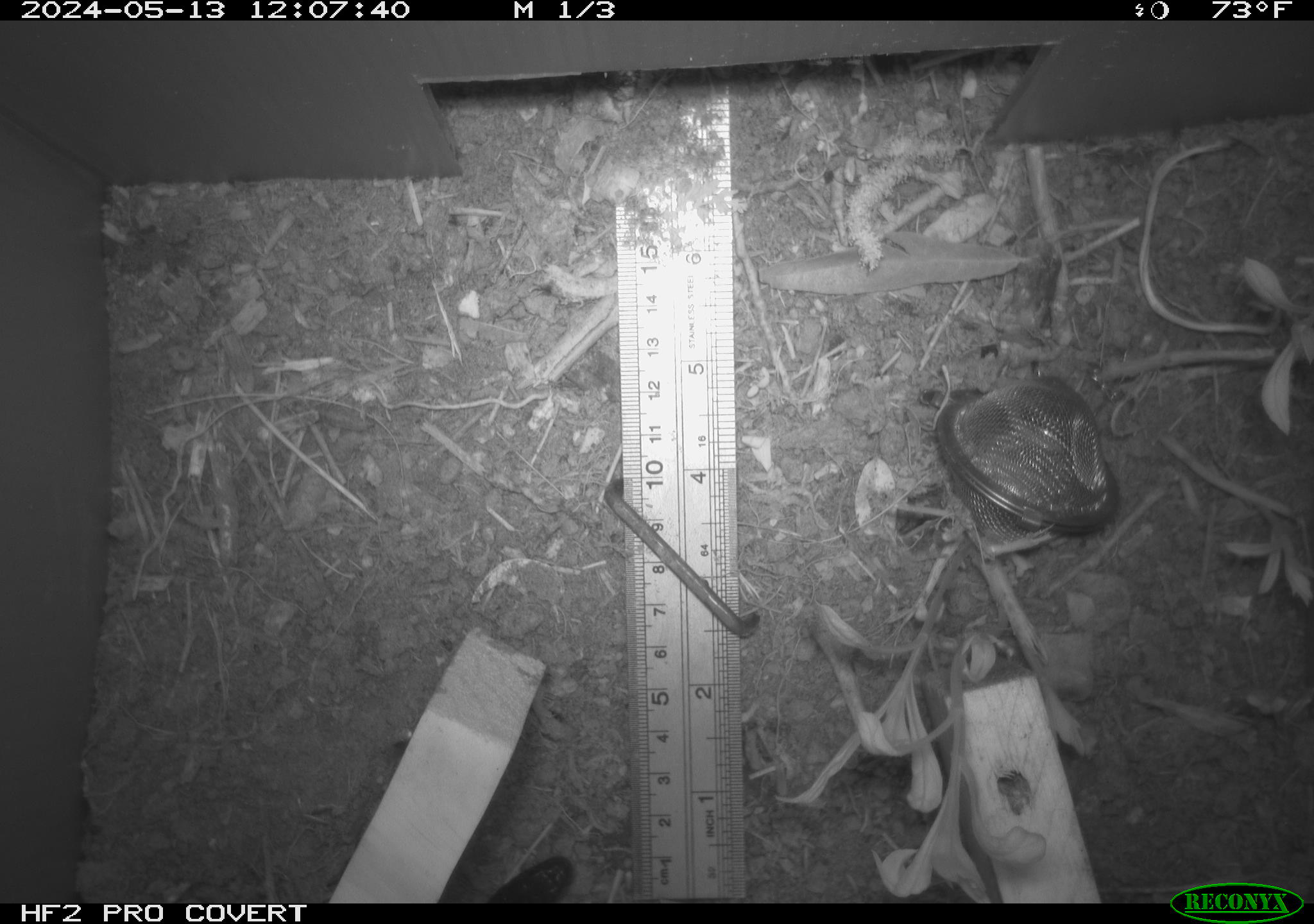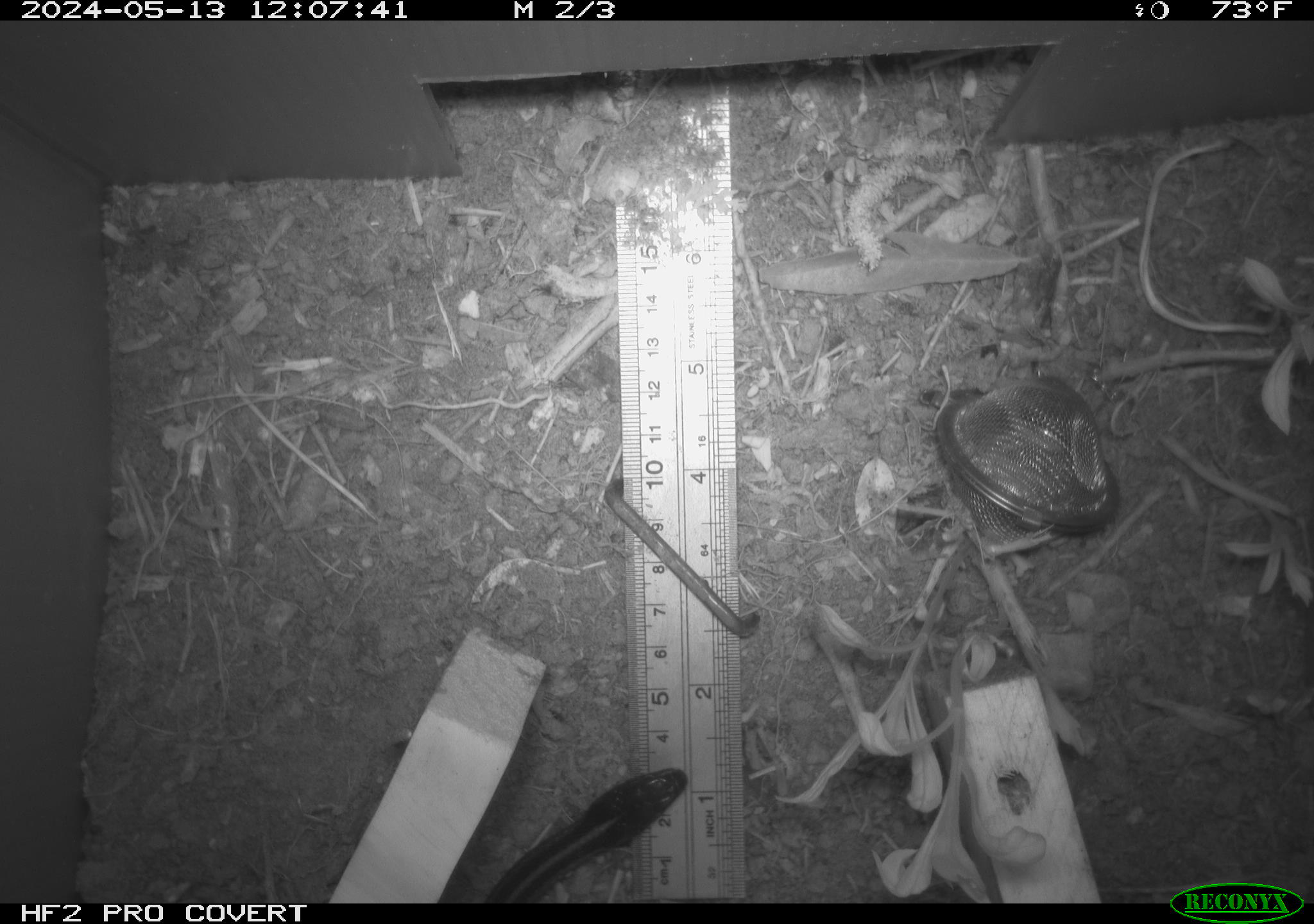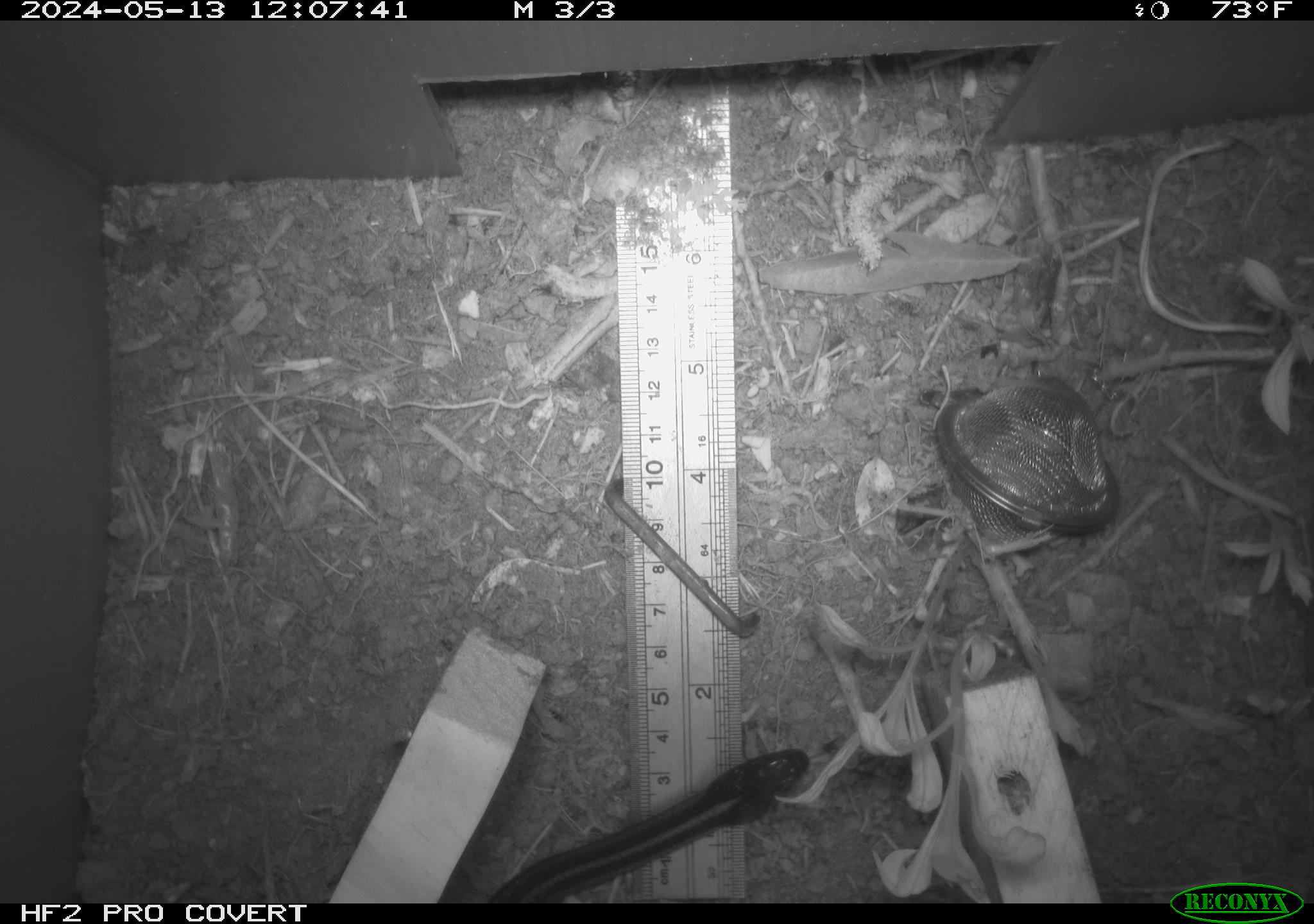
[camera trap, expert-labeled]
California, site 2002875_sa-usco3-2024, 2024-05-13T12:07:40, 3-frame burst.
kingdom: Animalia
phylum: Chordata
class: Reptilia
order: Squamata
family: Colubridae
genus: Thamnophis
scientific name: Thamnophis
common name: american gartersnakes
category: thamnophis species